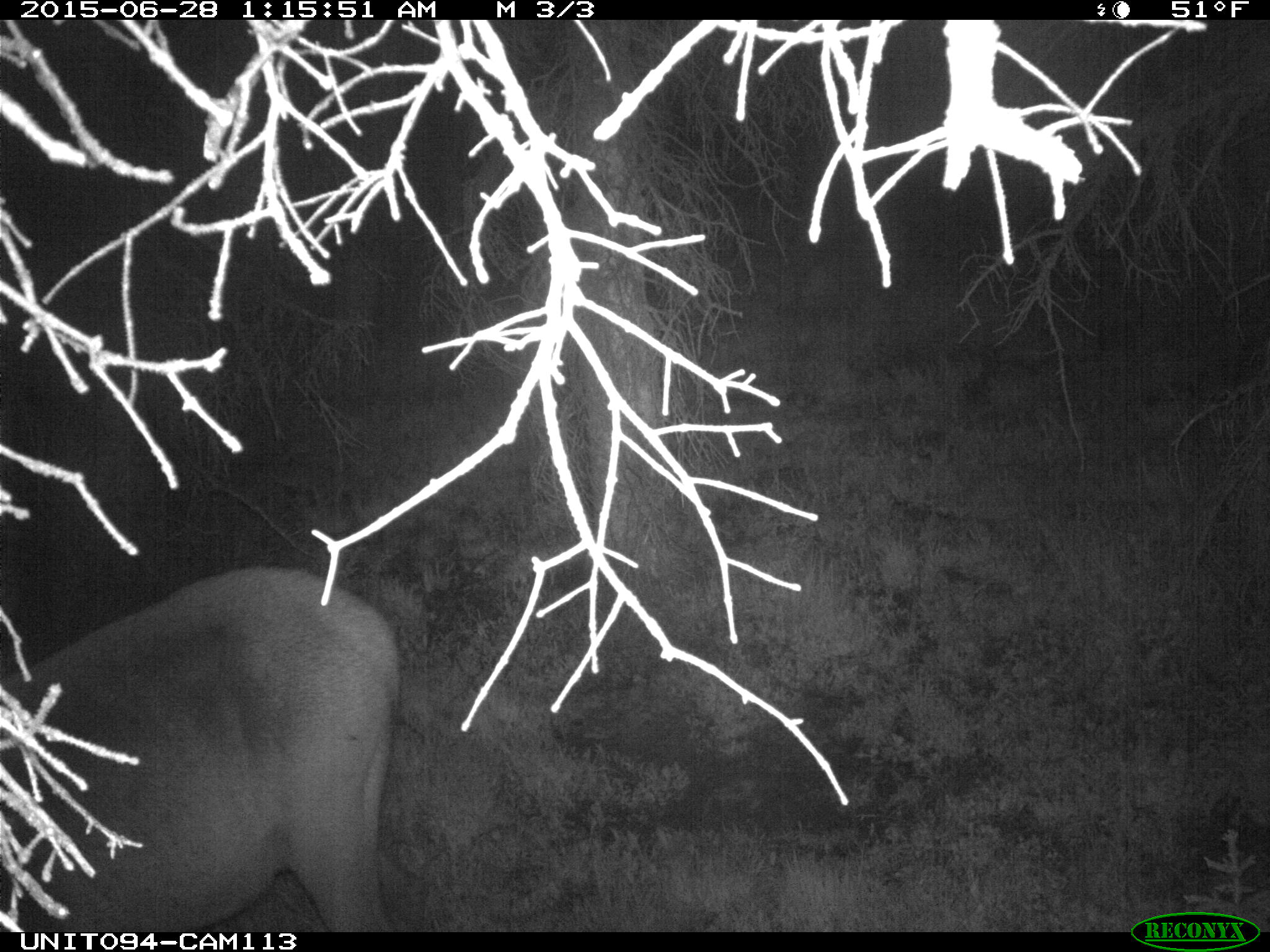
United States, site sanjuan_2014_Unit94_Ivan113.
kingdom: Animalia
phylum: Chordata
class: Mammalia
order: Artiodactyla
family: Cervidae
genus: Cervus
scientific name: Cervus elaphus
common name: red deer